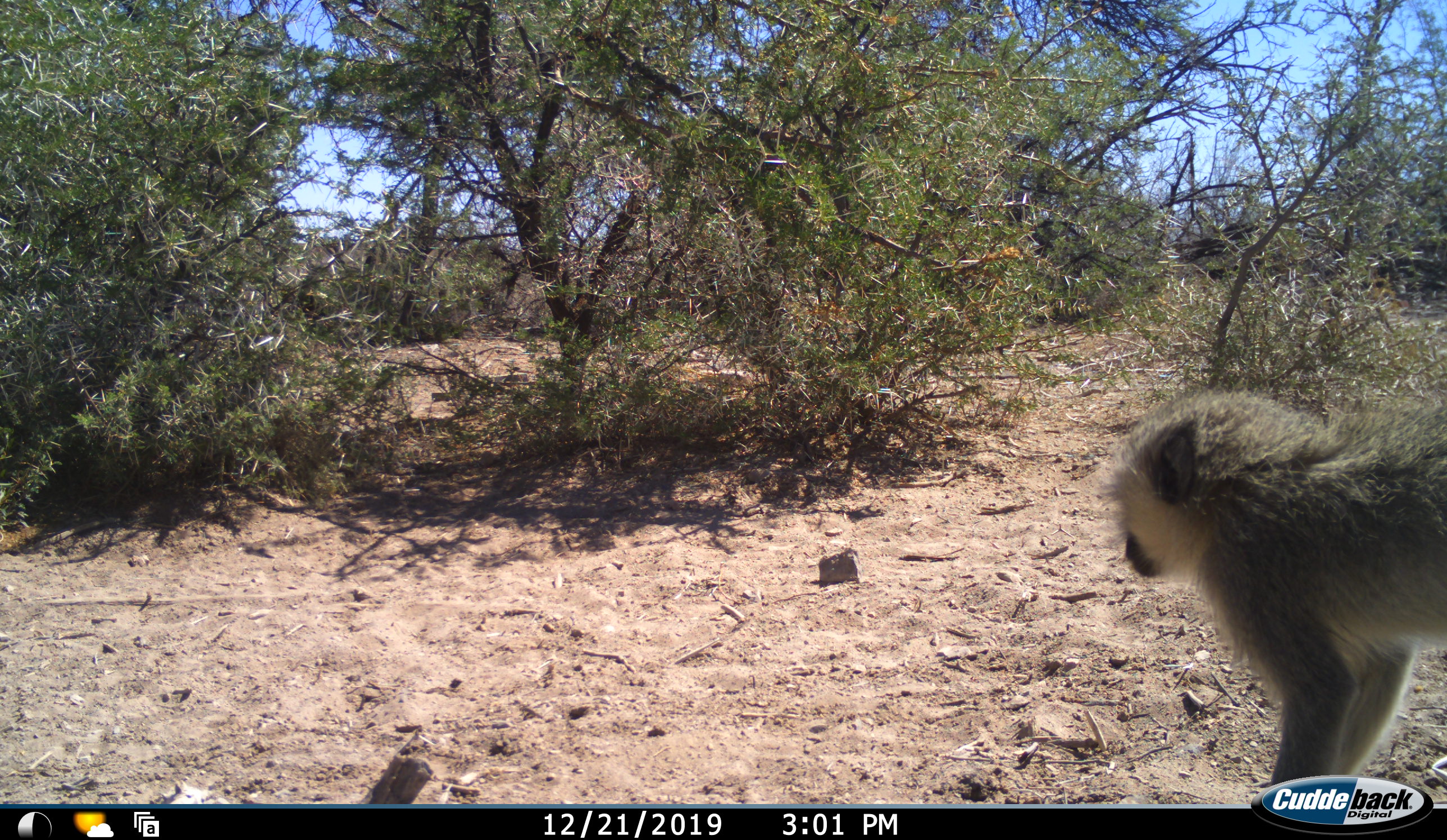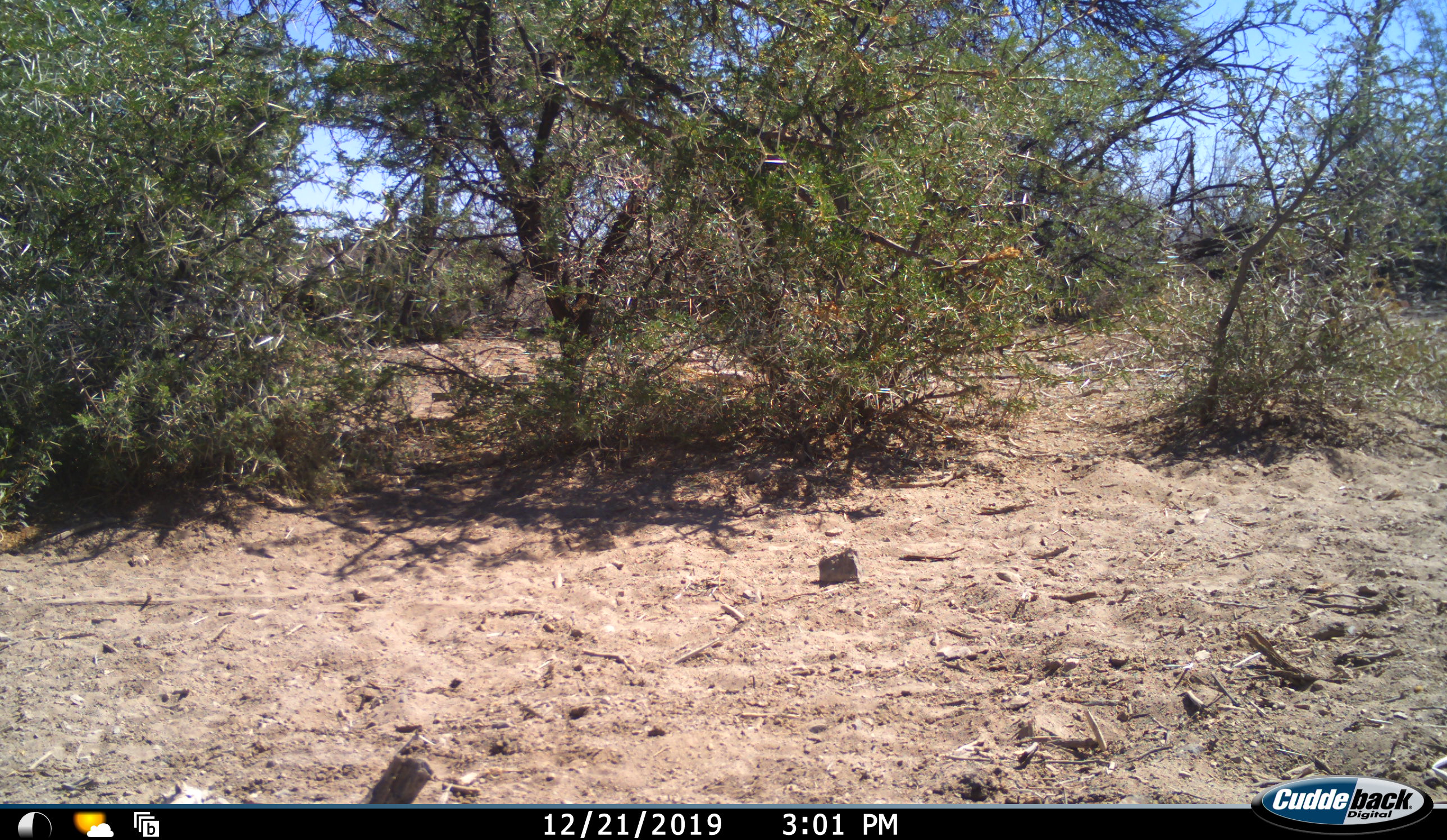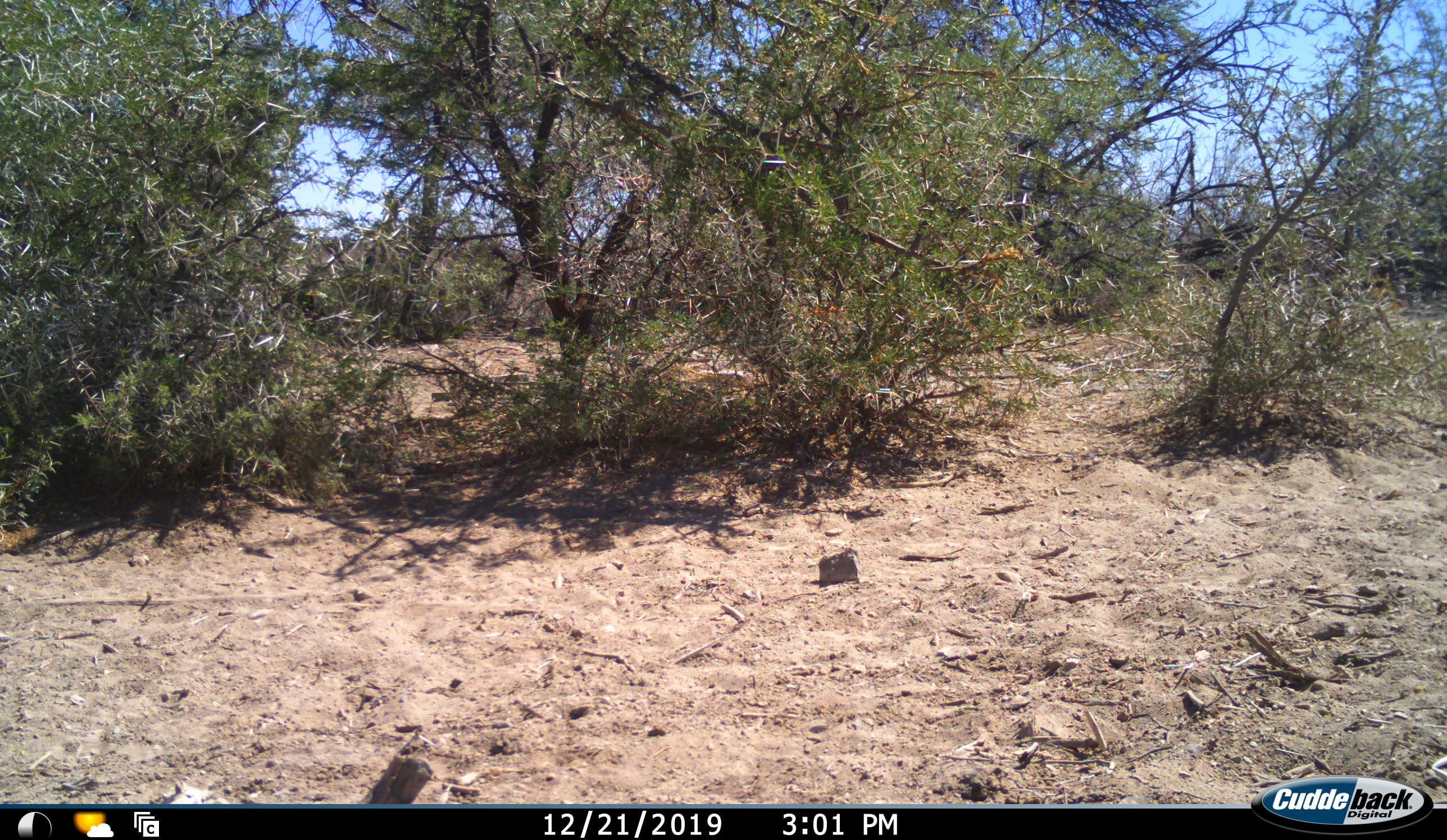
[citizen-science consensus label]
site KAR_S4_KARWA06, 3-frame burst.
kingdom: Animalia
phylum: Chordata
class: Mammalia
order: Primates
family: Cercopithecidae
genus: Chlorocebus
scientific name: Chlorocebus pygerythrus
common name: vervet monkey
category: monkeyvervet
Monkeyvervet (vervet monkey) (Chlorocebus pygerythrus), count 1. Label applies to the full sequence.